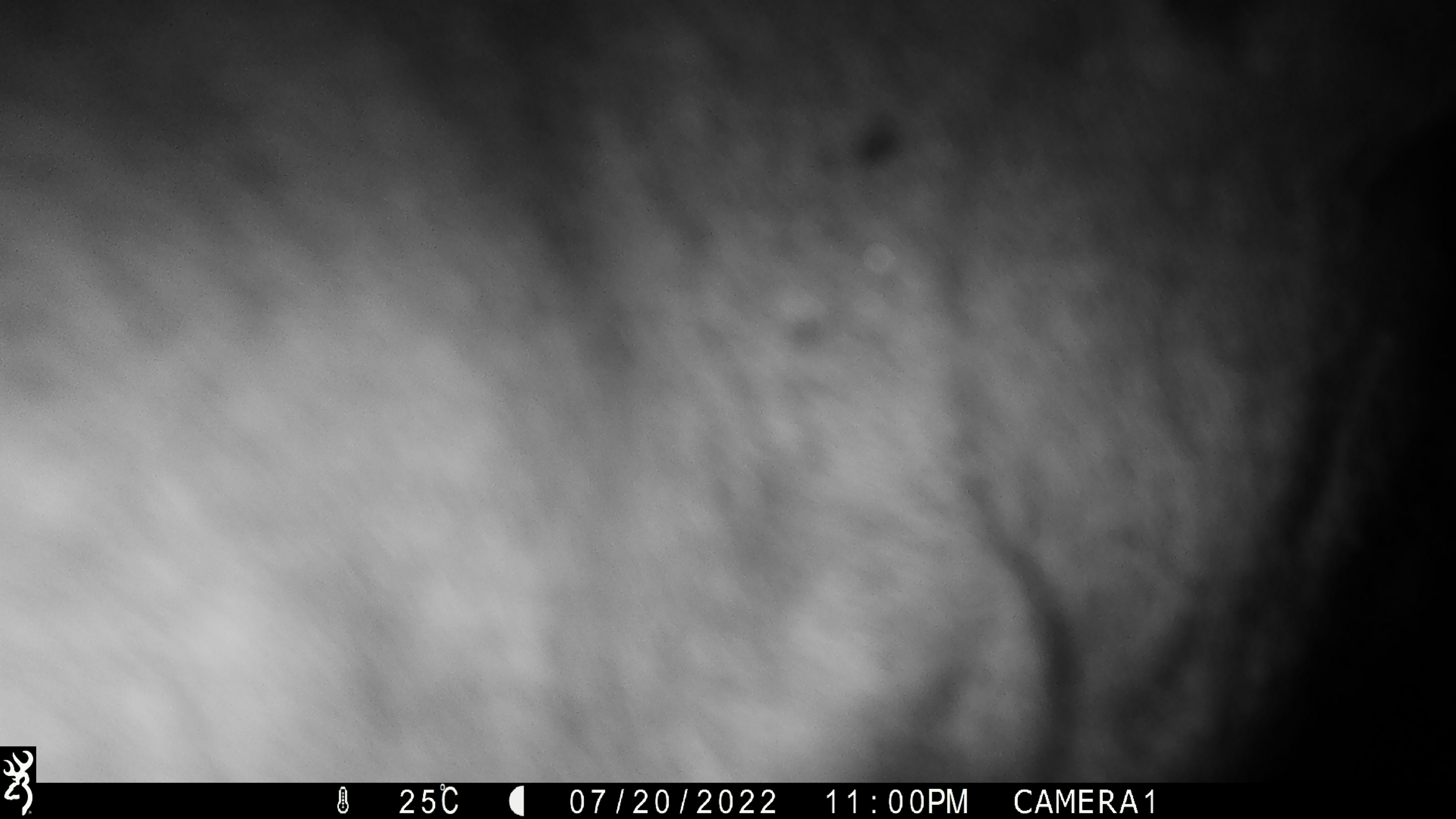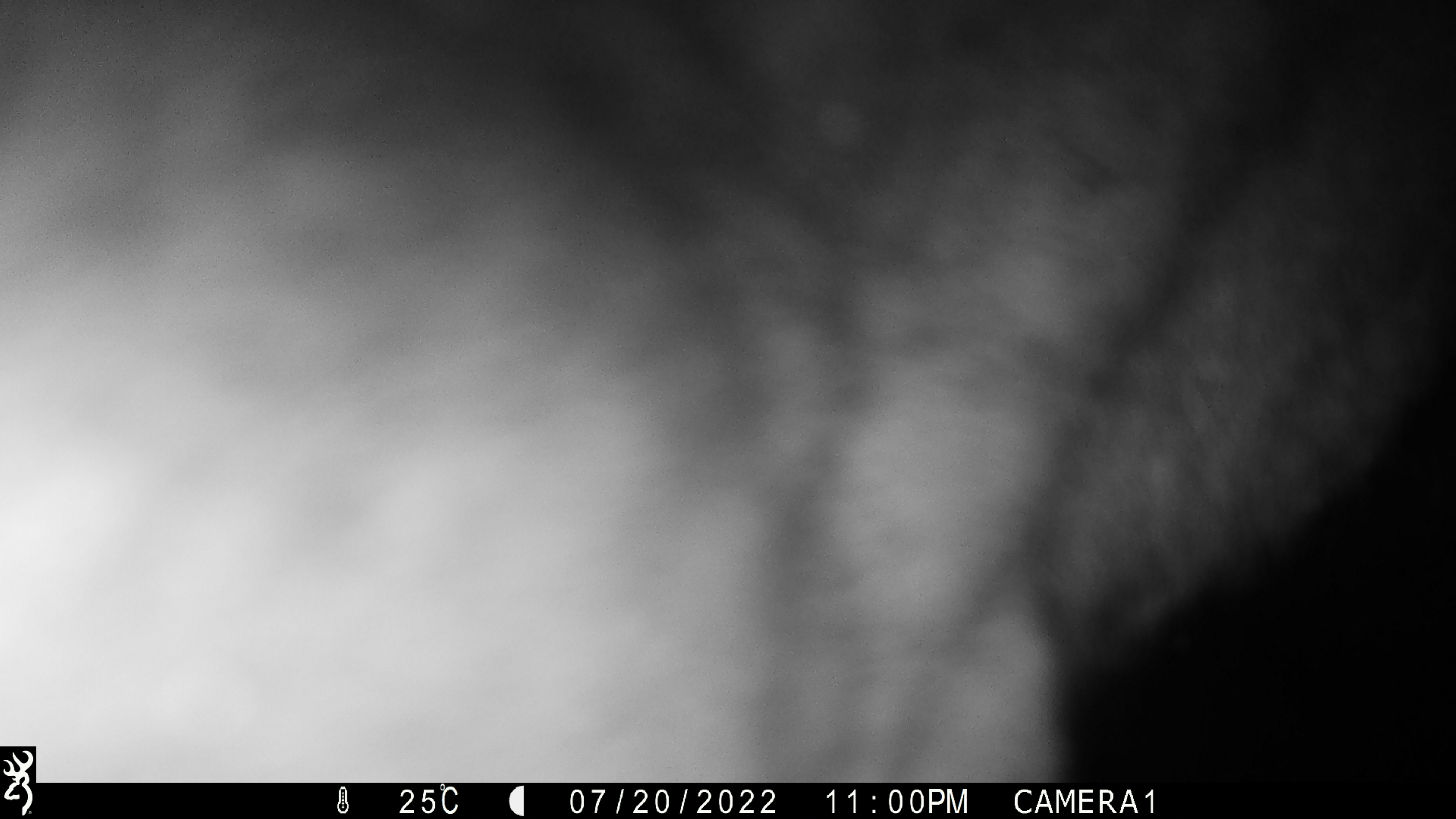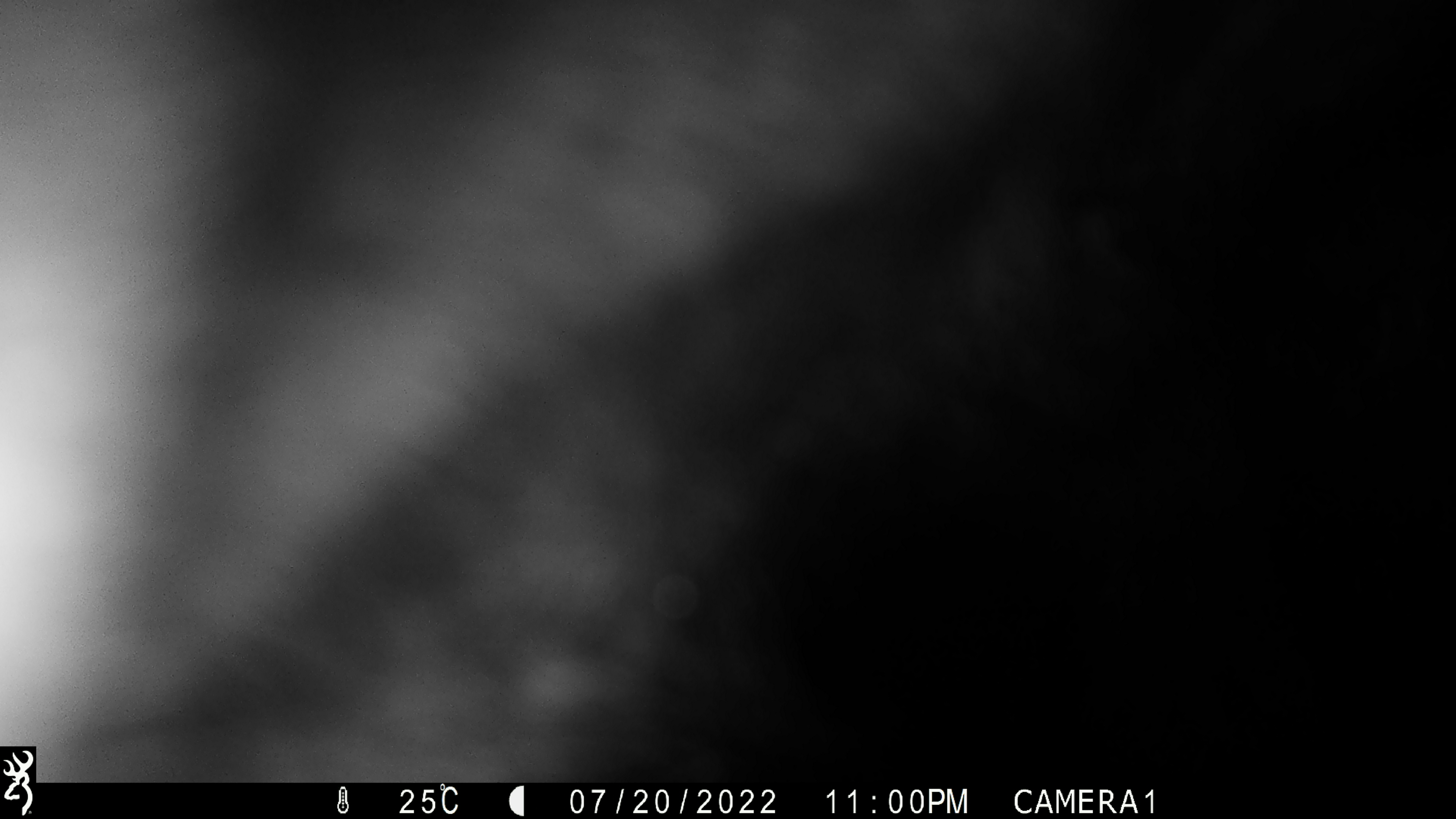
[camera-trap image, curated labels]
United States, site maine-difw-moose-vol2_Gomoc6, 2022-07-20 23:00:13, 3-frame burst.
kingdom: Animalia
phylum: Chordata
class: Mammalia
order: Artiodactyla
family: Cervidae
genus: Alces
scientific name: Alces alces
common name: moose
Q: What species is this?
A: Moose (Alces alces).